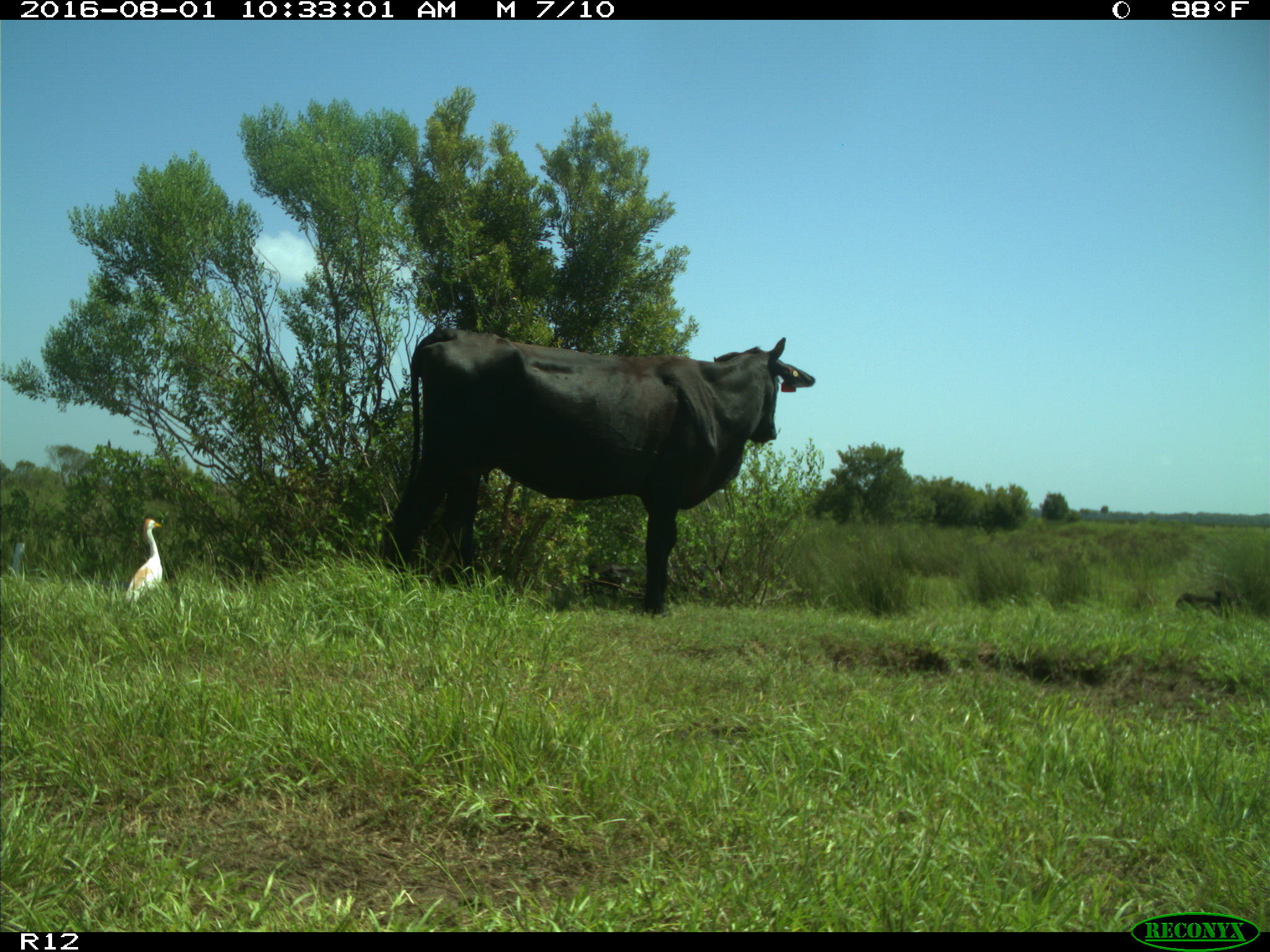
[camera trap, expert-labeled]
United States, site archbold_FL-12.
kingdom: Animalia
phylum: Chordata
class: Mammalia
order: Artiodactyla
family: Bovidae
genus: Bos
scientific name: Bos taurus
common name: domestic cow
Bos taurus (domestic cow).